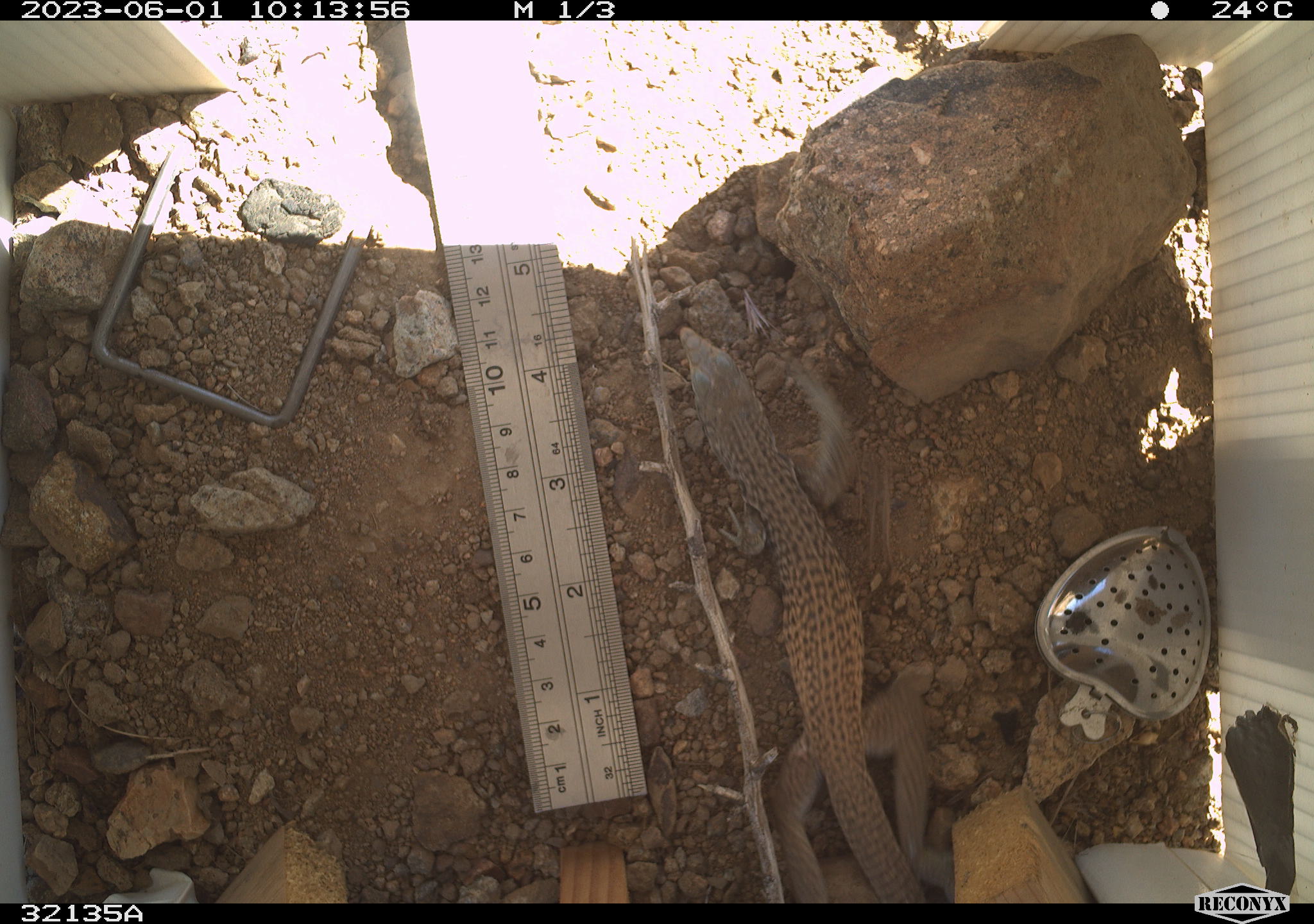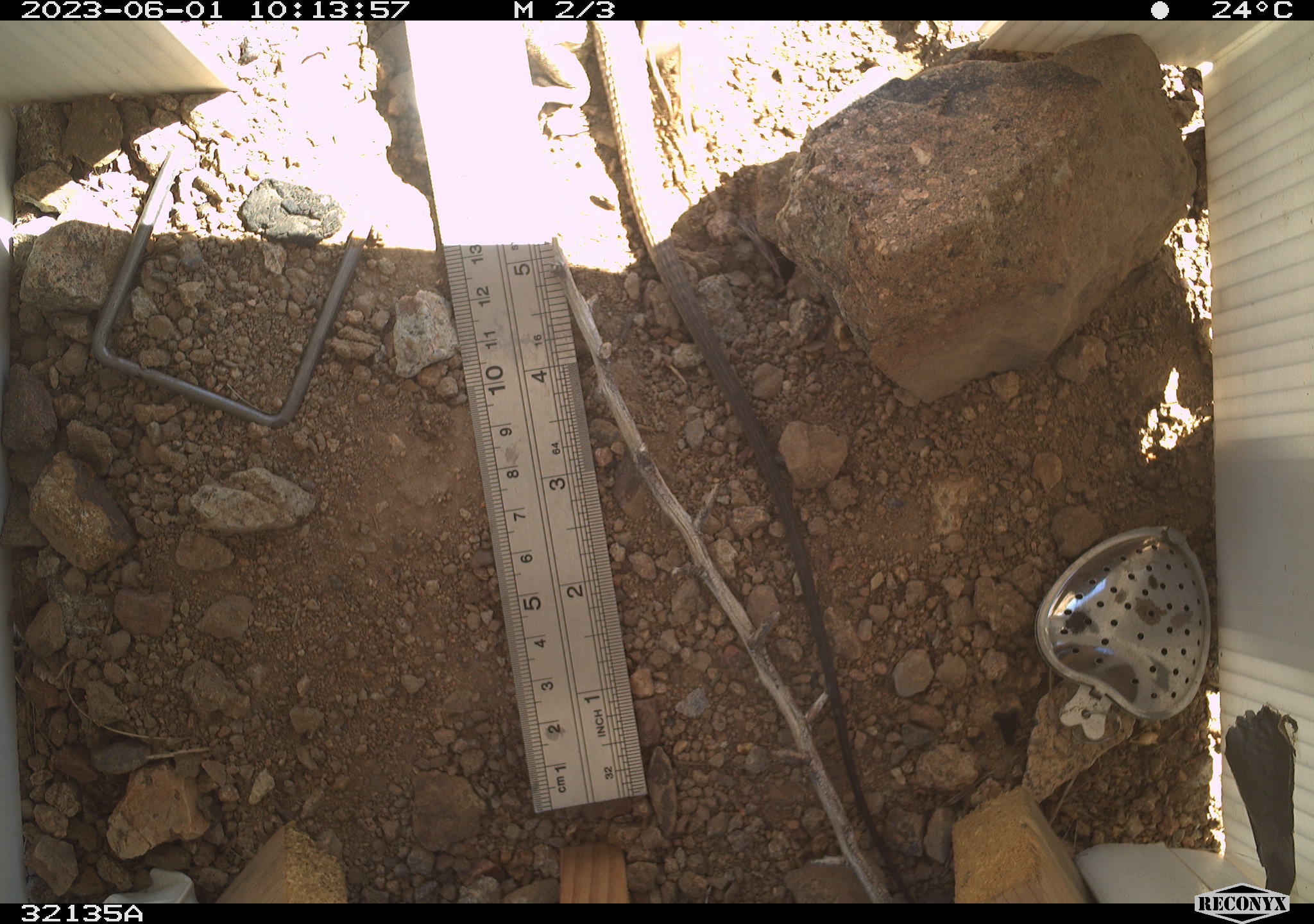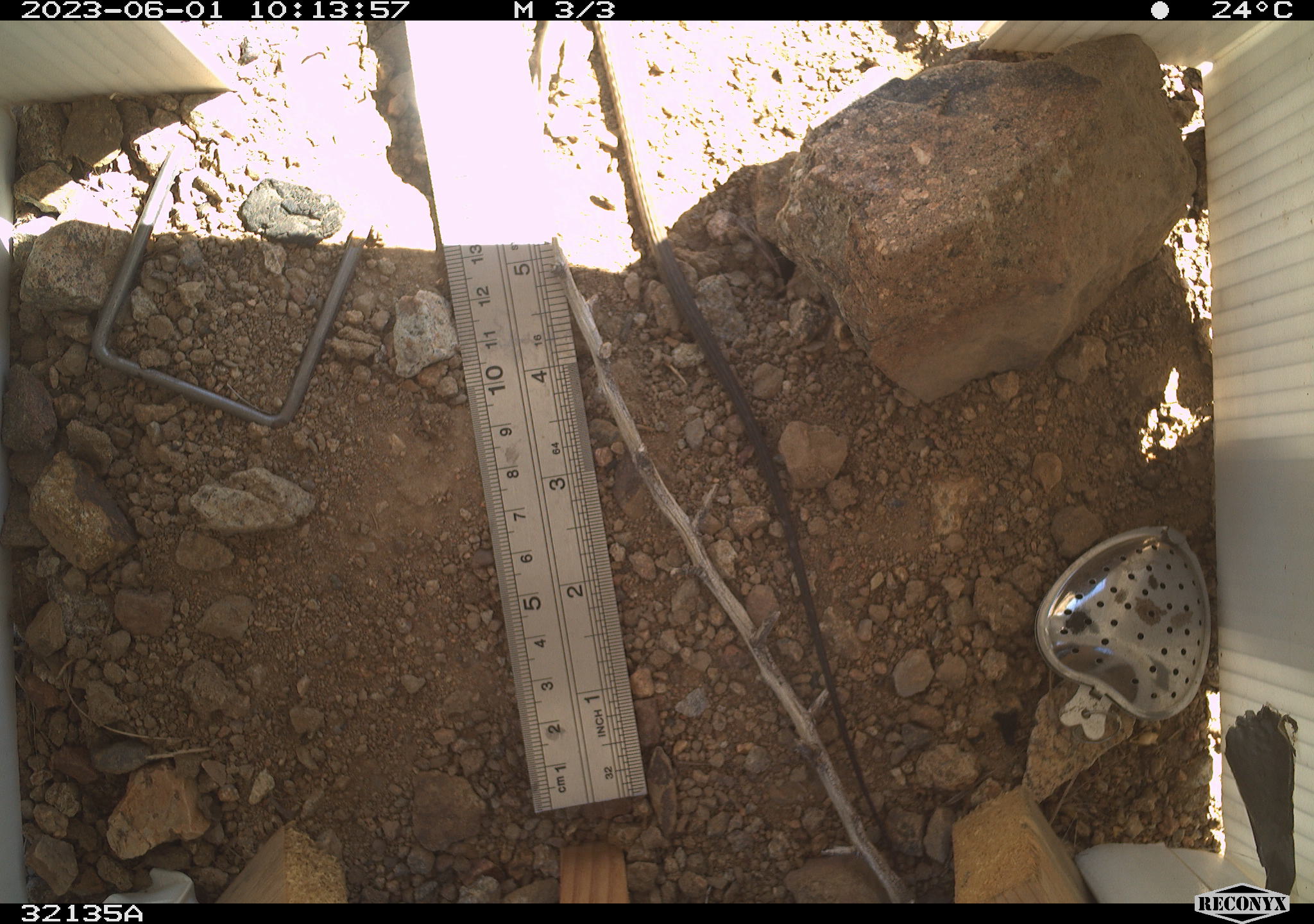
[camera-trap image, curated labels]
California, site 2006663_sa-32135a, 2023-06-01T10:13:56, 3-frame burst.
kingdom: Animalia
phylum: Chordata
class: Reptilia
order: Squamata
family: Teiidae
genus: Aspidoscelis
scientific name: Aspidoscelis tigris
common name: western whiptail